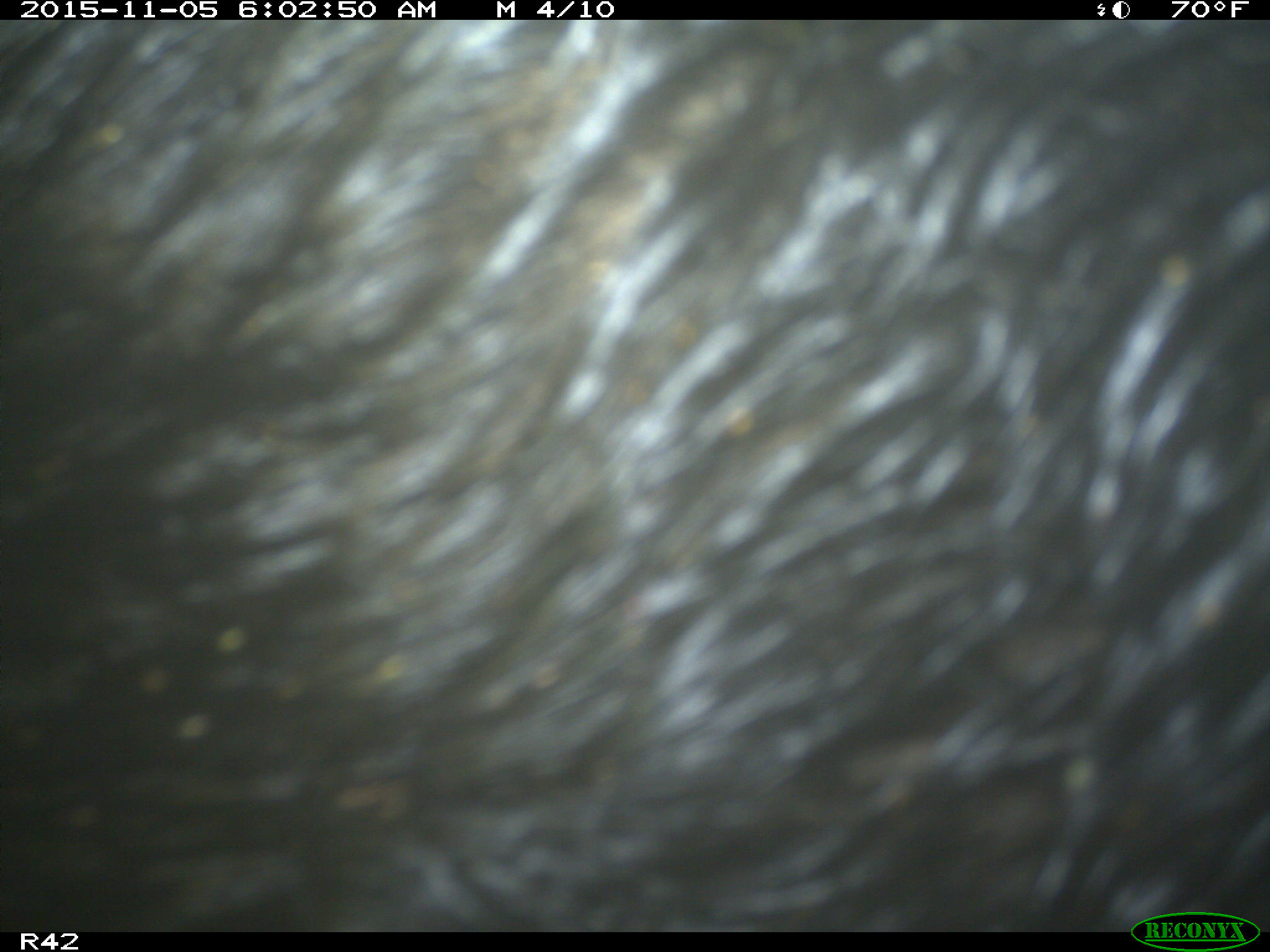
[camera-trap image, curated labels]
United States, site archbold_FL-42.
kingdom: Animalia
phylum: Chordata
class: Mammalia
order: Artiodactyla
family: Suidae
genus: Sus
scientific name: Sus scrofa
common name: wild boar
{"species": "Sus scrofa (wild boar)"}